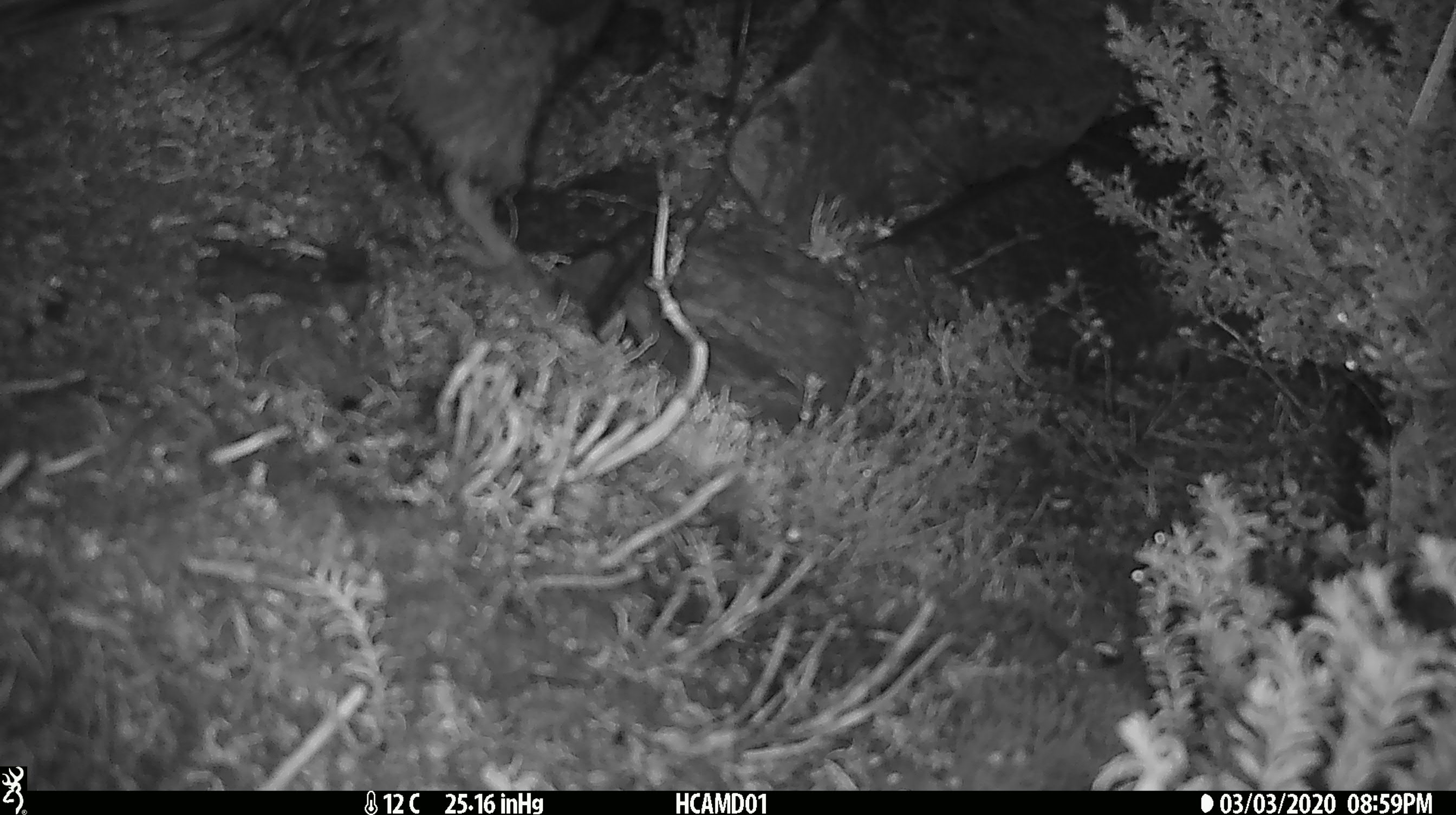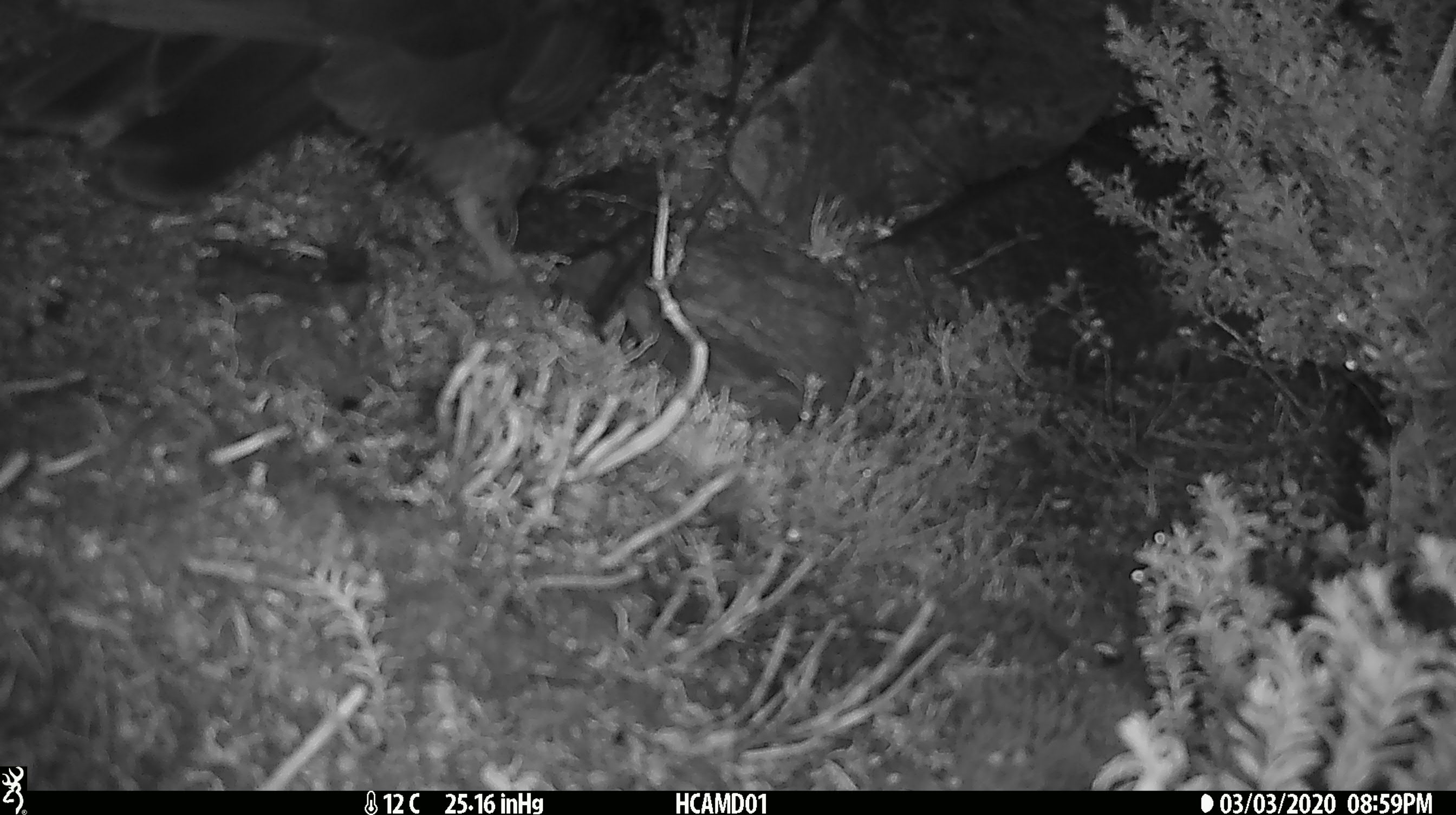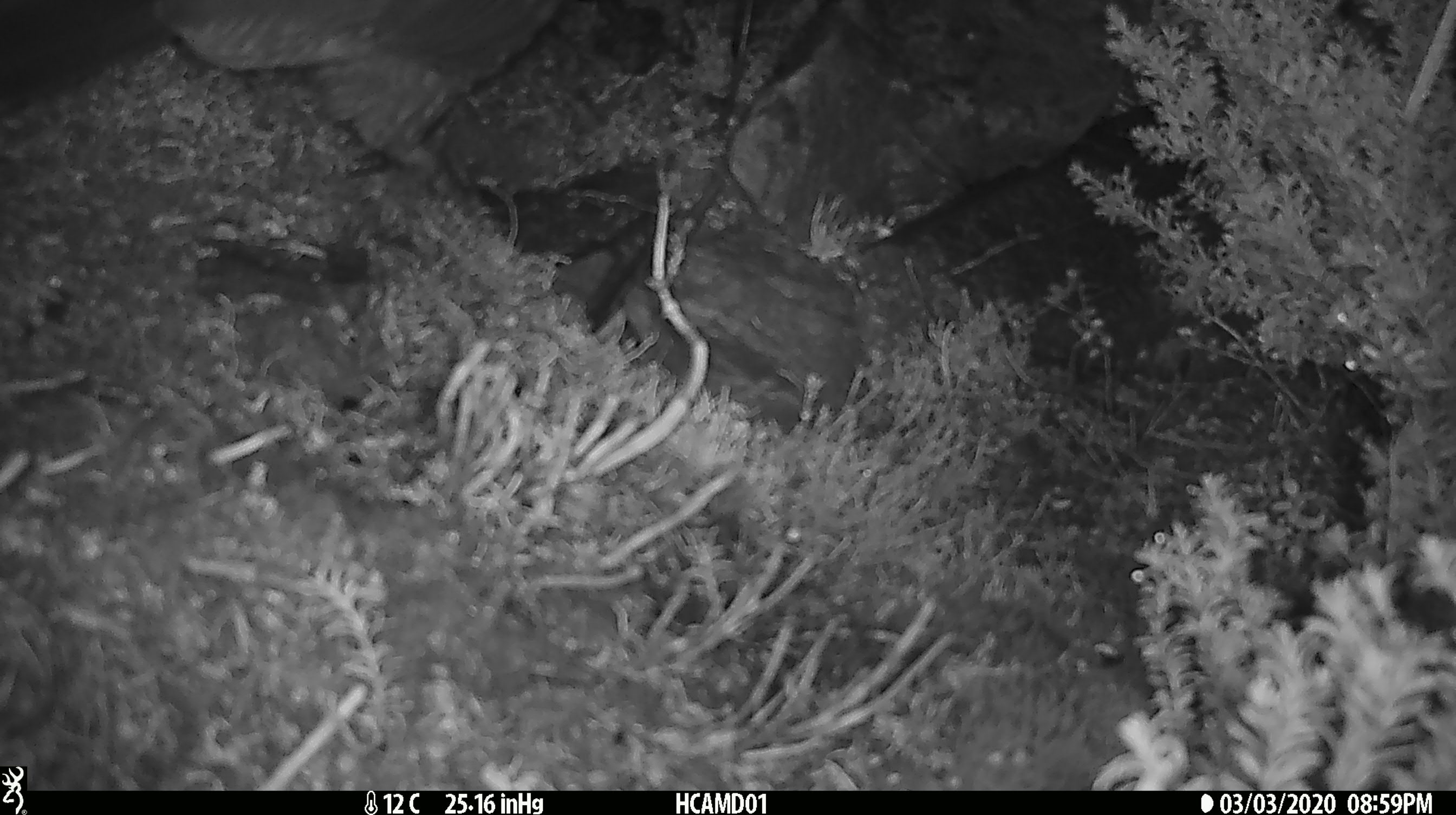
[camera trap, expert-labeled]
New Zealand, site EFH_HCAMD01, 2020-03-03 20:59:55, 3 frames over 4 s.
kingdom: Animalia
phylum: Chordata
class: Aves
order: Psittaciformes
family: Strigopidae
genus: Nestor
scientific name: Nestor notabilis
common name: kea